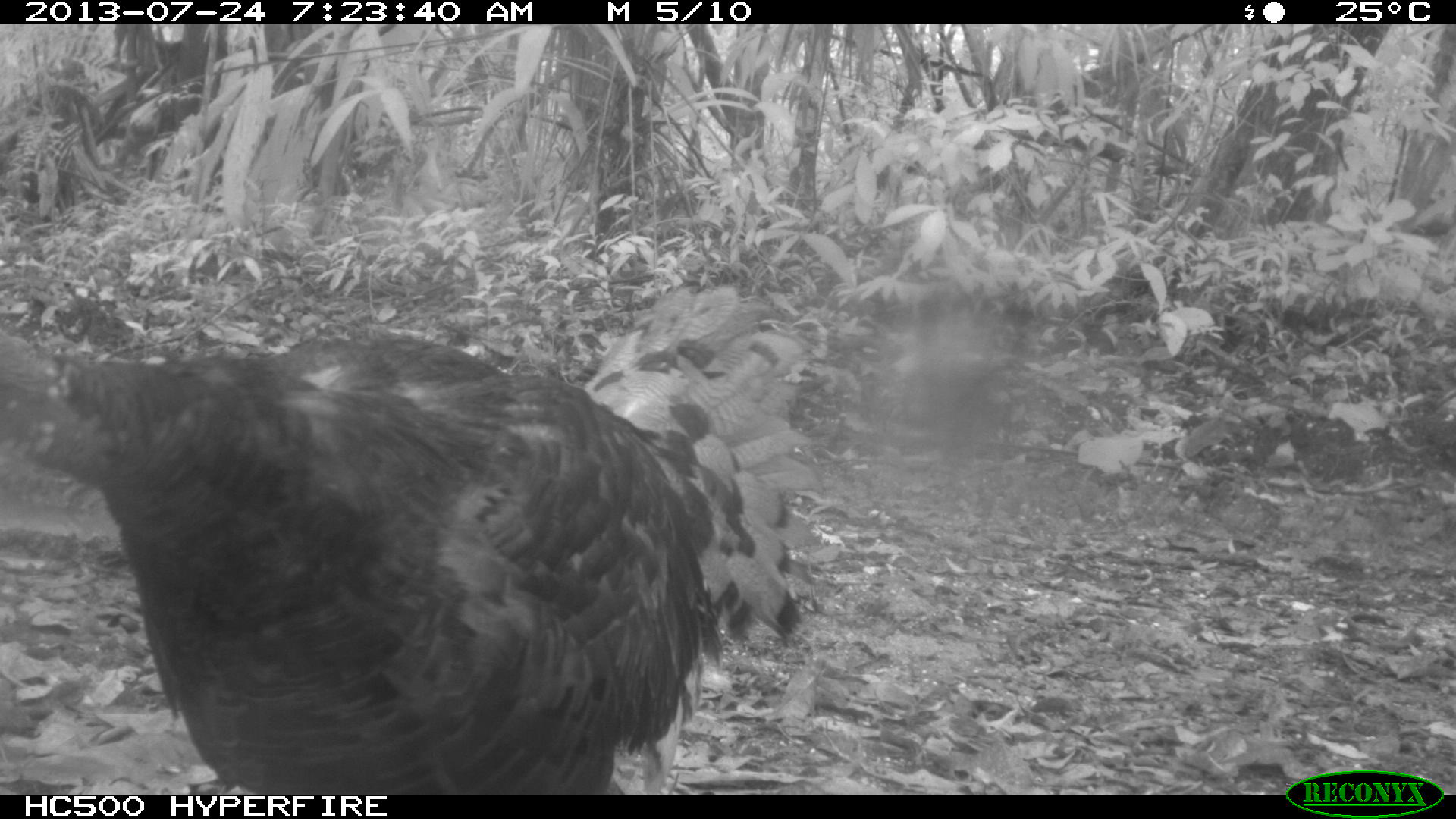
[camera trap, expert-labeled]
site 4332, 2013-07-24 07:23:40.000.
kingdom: Animalia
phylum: Chordata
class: Aves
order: Galliformes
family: Phasianidae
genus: Meleagris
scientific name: Meleagris ocellata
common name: ocellated turkey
Meleagris ocellata (ocellated turkey), count 3.